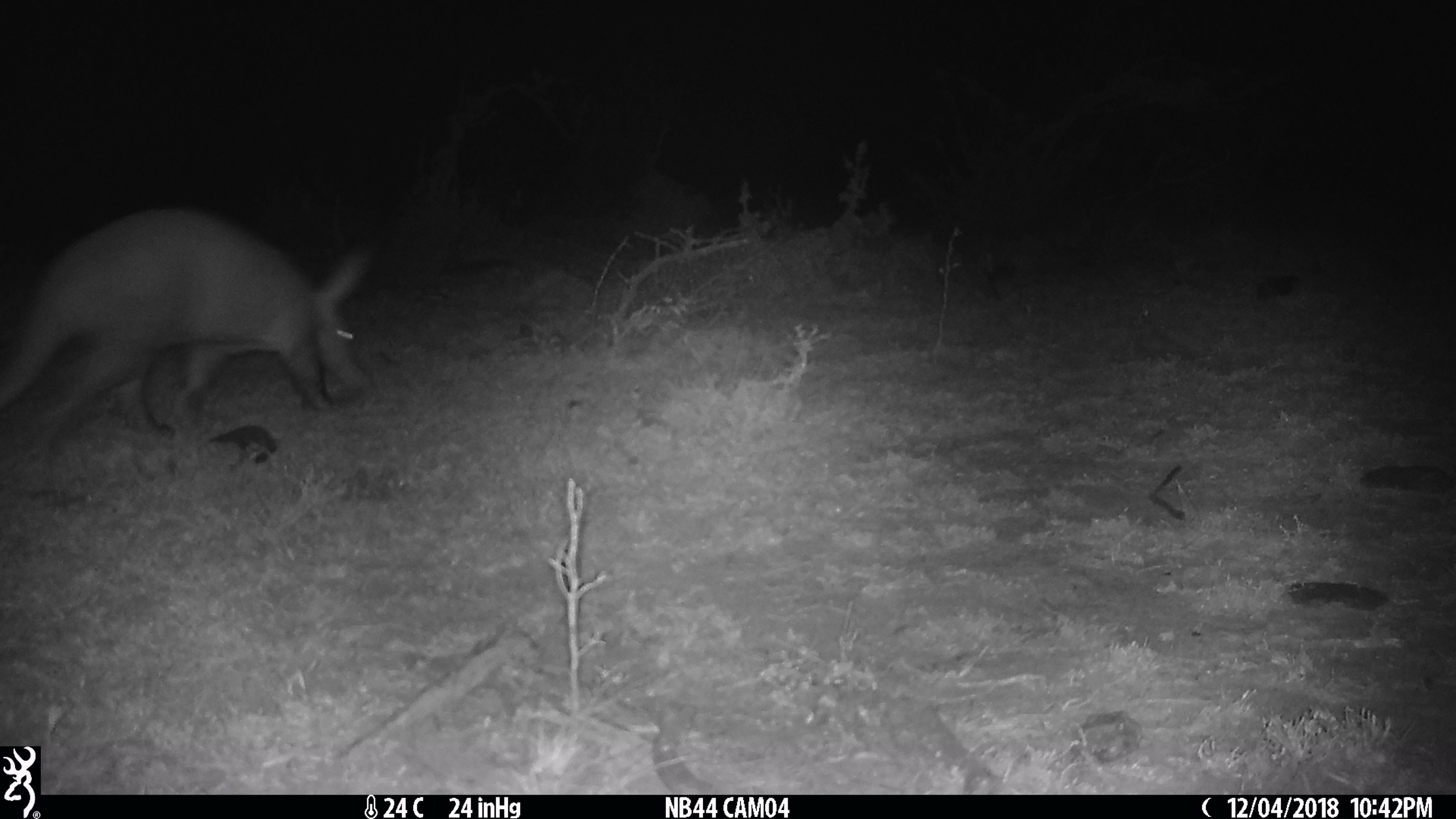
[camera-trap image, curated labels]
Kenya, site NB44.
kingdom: Animalia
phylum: Chordata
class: Mammalia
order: Tubulidentata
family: Orycteropodidae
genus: Orycteropus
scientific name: Orycteropus afer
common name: aardvark